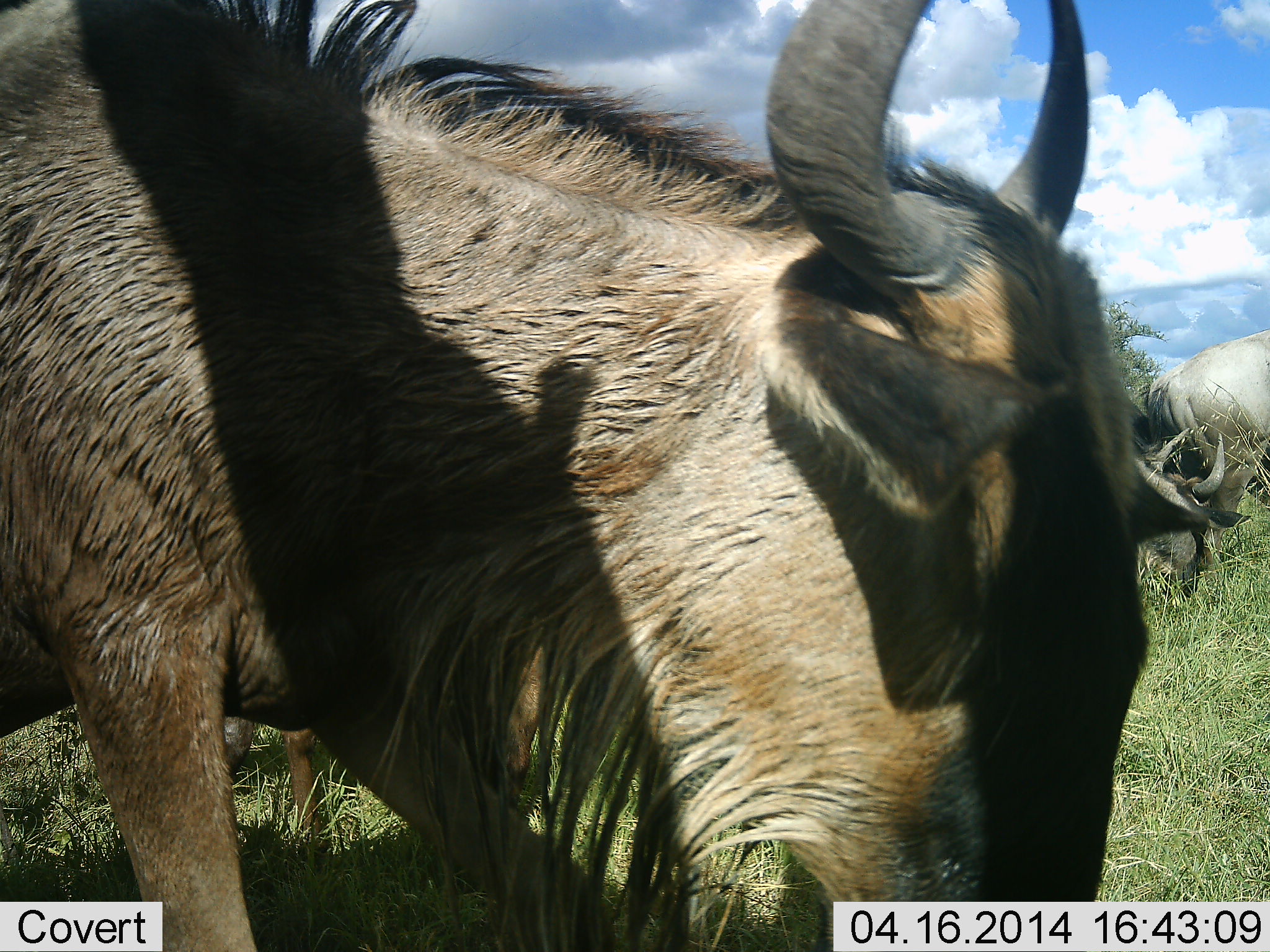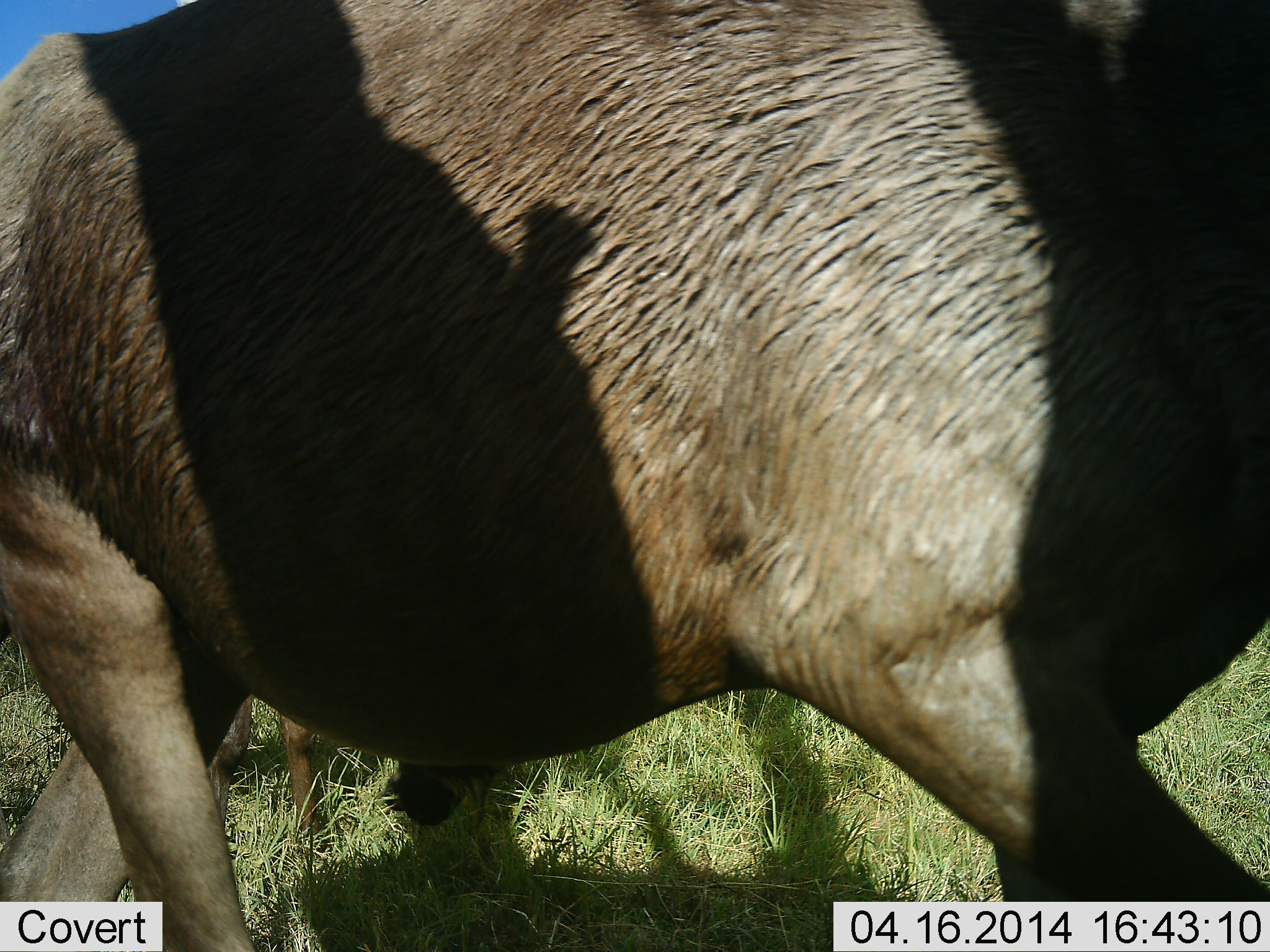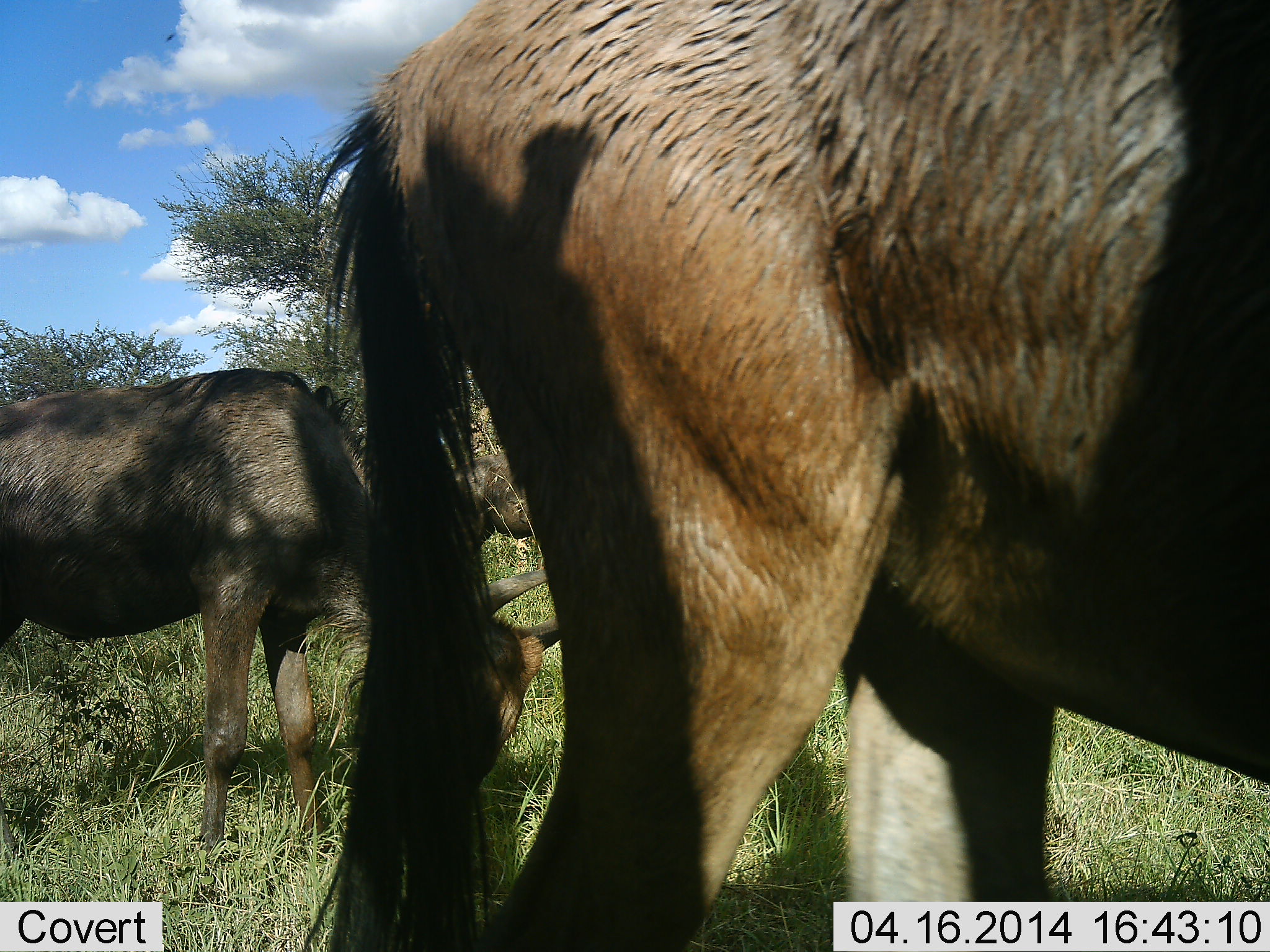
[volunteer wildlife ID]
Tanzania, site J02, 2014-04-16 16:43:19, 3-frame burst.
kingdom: Animalia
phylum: Chordata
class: Mammalia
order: Artiodactyla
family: Bovidae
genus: Connochaetes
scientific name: Connochaetes taurinus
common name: blue wildebeest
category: wildebeest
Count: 4.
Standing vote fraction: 70%.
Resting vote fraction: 0%.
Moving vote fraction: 90%.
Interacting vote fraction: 0%.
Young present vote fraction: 0%.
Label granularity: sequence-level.